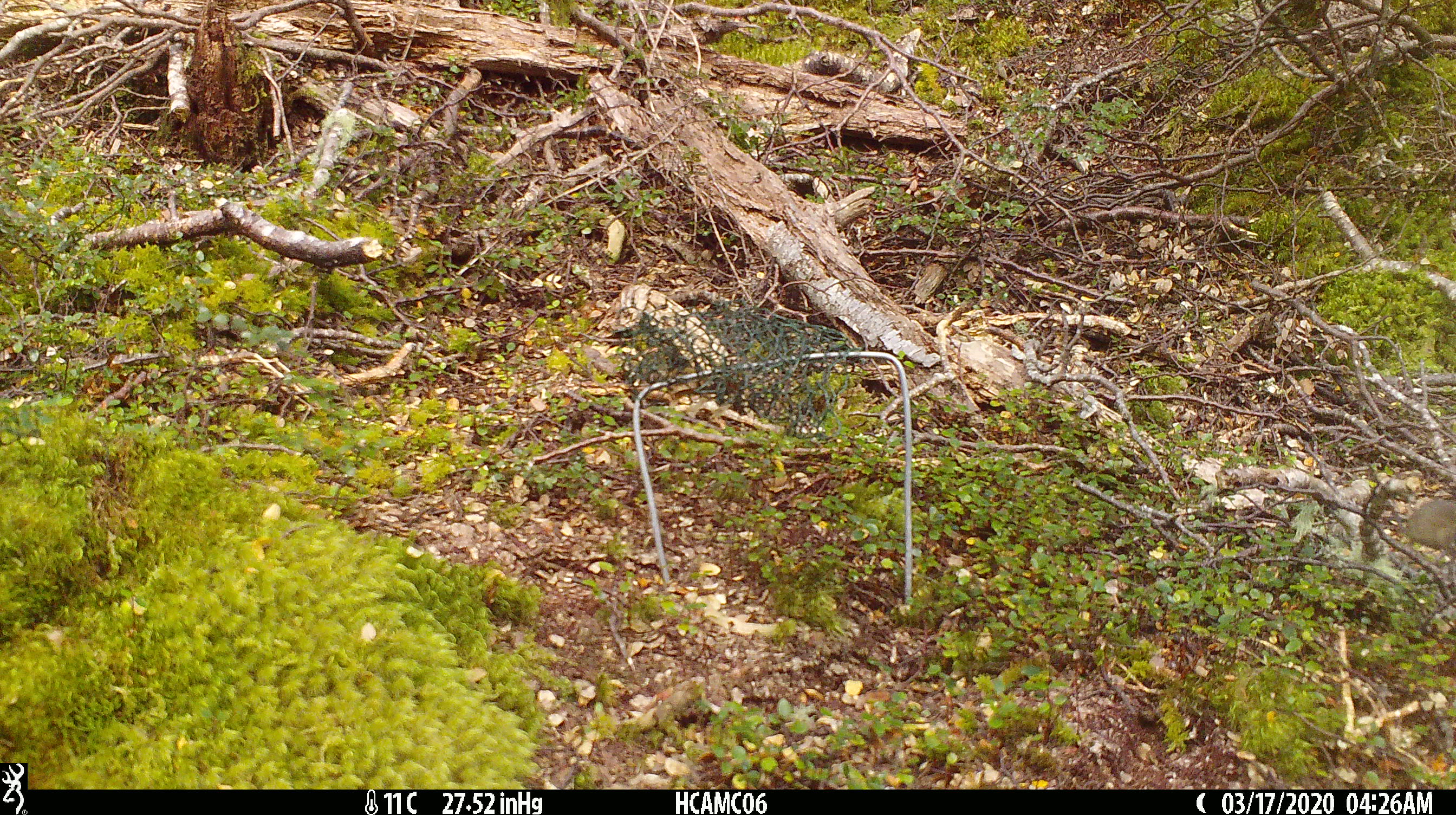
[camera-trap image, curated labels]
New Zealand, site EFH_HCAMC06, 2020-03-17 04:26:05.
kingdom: Animalia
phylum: Chordata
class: Mammalia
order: Rodentia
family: Muridae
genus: Mus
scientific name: Mus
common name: mouse